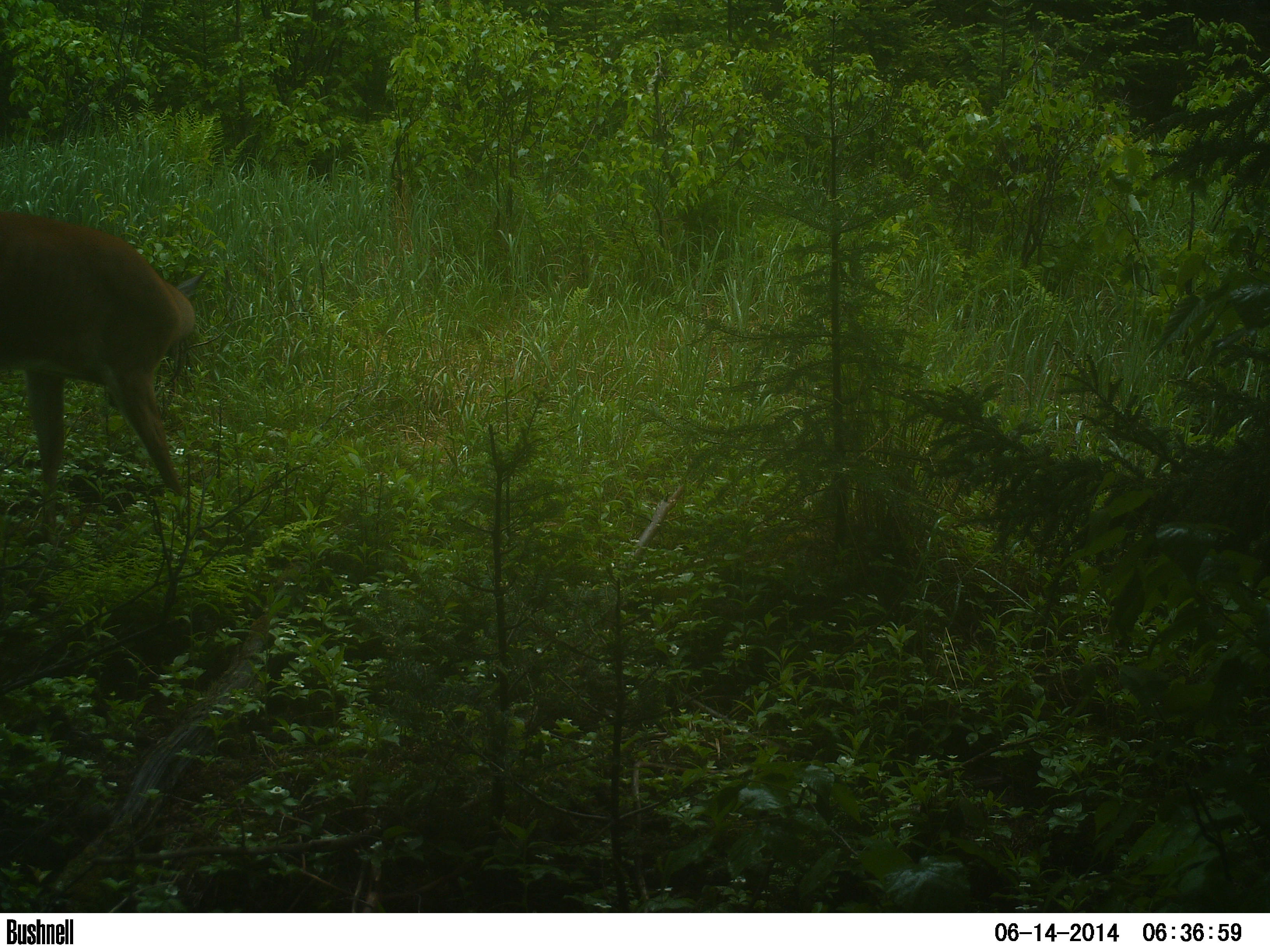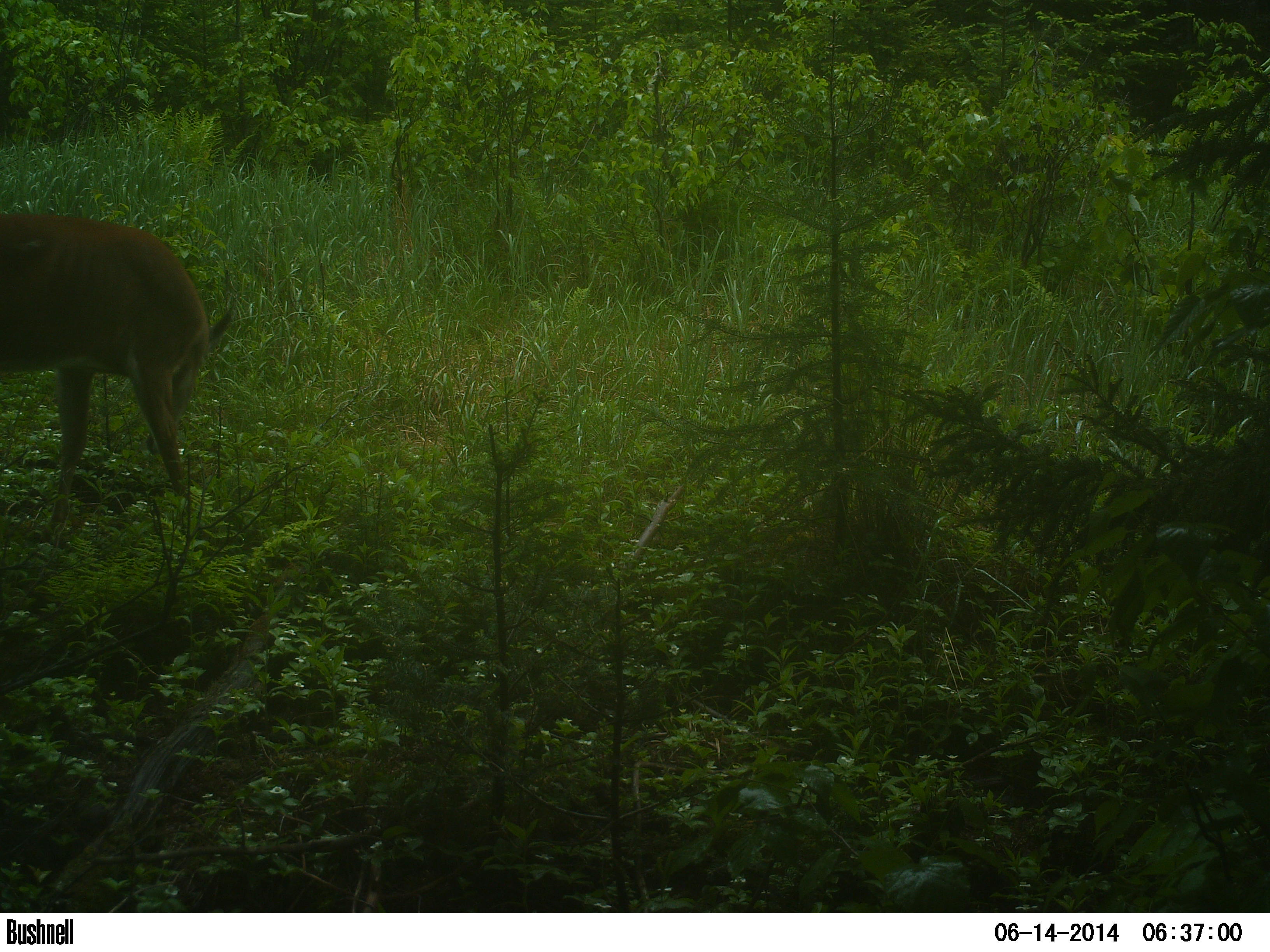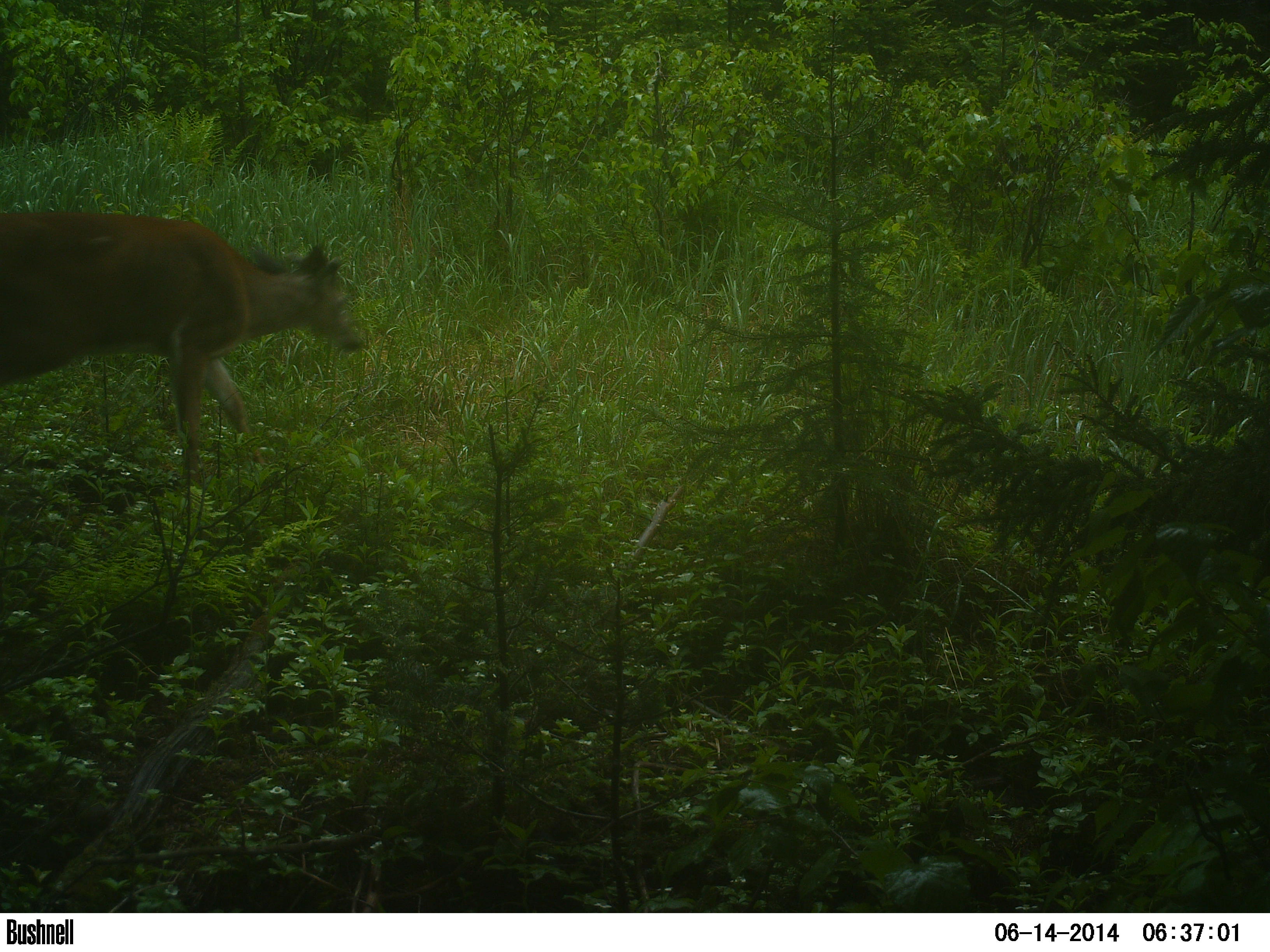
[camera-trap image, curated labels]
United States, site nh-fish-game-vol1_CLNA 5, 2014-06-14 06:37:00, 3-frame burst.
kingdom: Animalia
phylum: Chordata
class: Mammalia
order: Artiodactyla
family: Cervidae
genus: Odocoileus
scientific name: Odocoileus virginianus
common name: white-tailed deer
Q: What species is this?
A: White-tailed deer (Odocoileus virginianus).